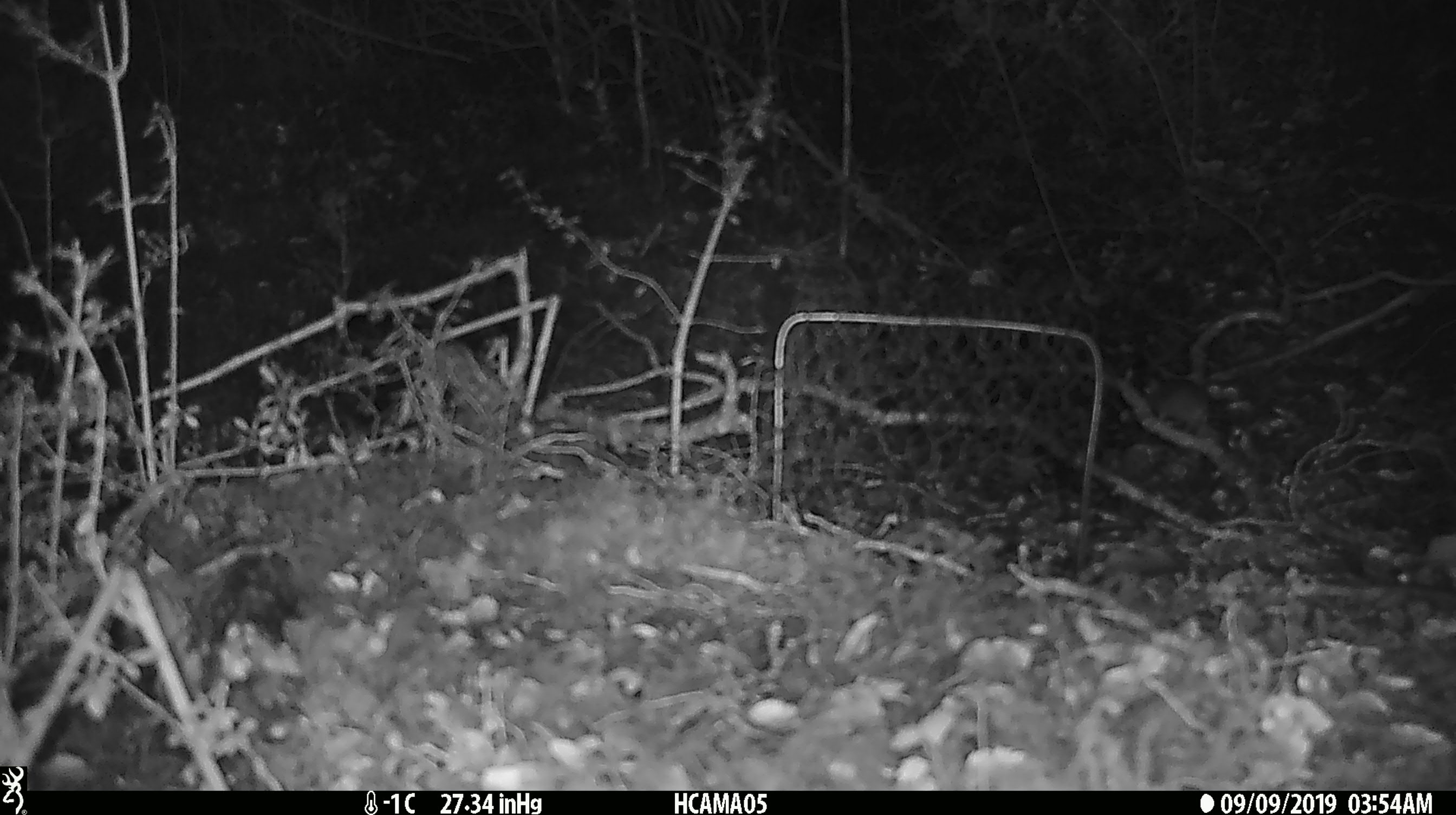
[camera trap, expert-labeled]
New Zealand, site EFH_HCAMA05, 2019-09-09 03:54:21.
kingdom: Animalia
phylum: Chordata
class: Mammalia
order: Rodentia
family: Muridae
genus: Mus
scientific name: Mus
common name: mouse